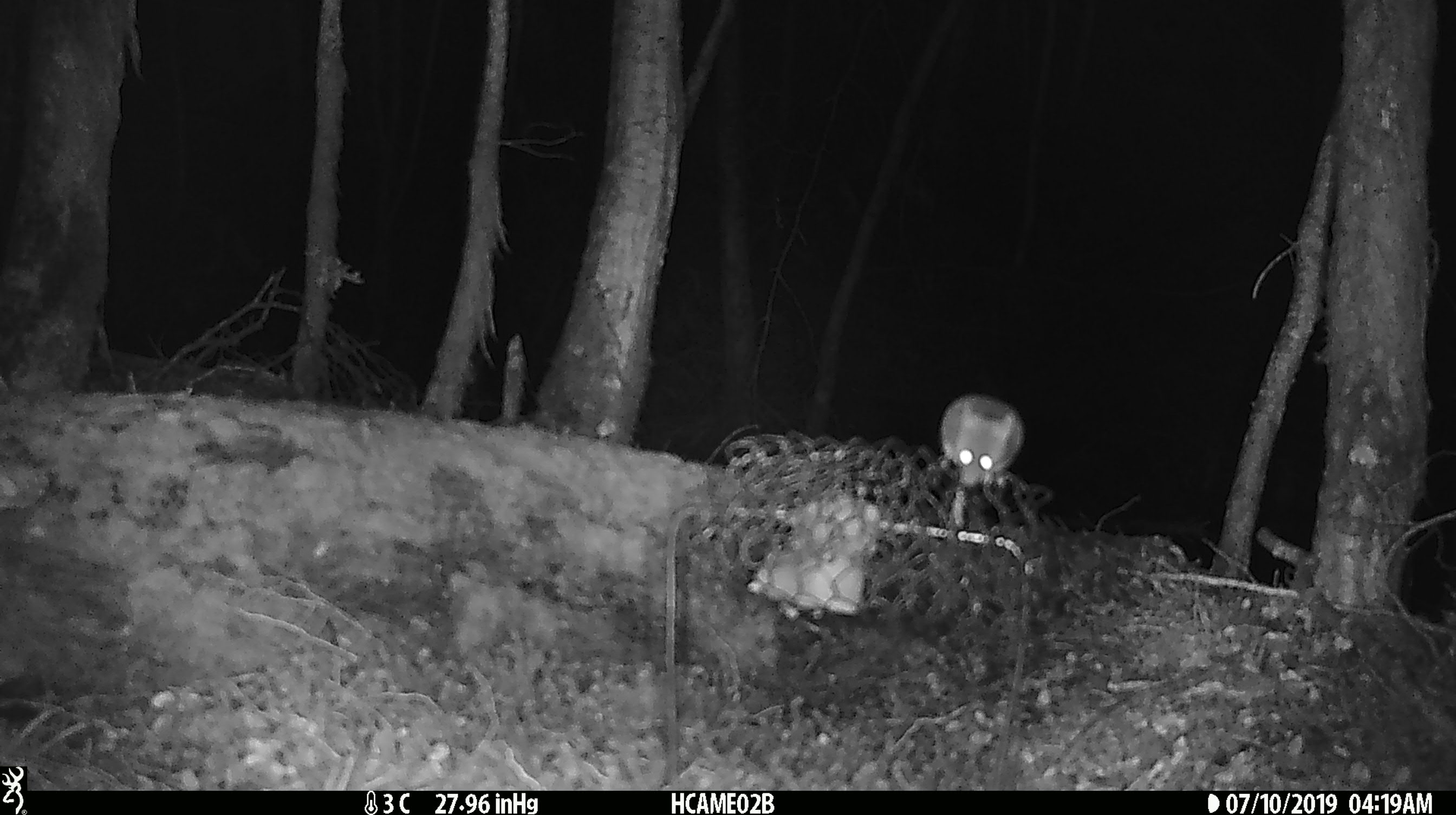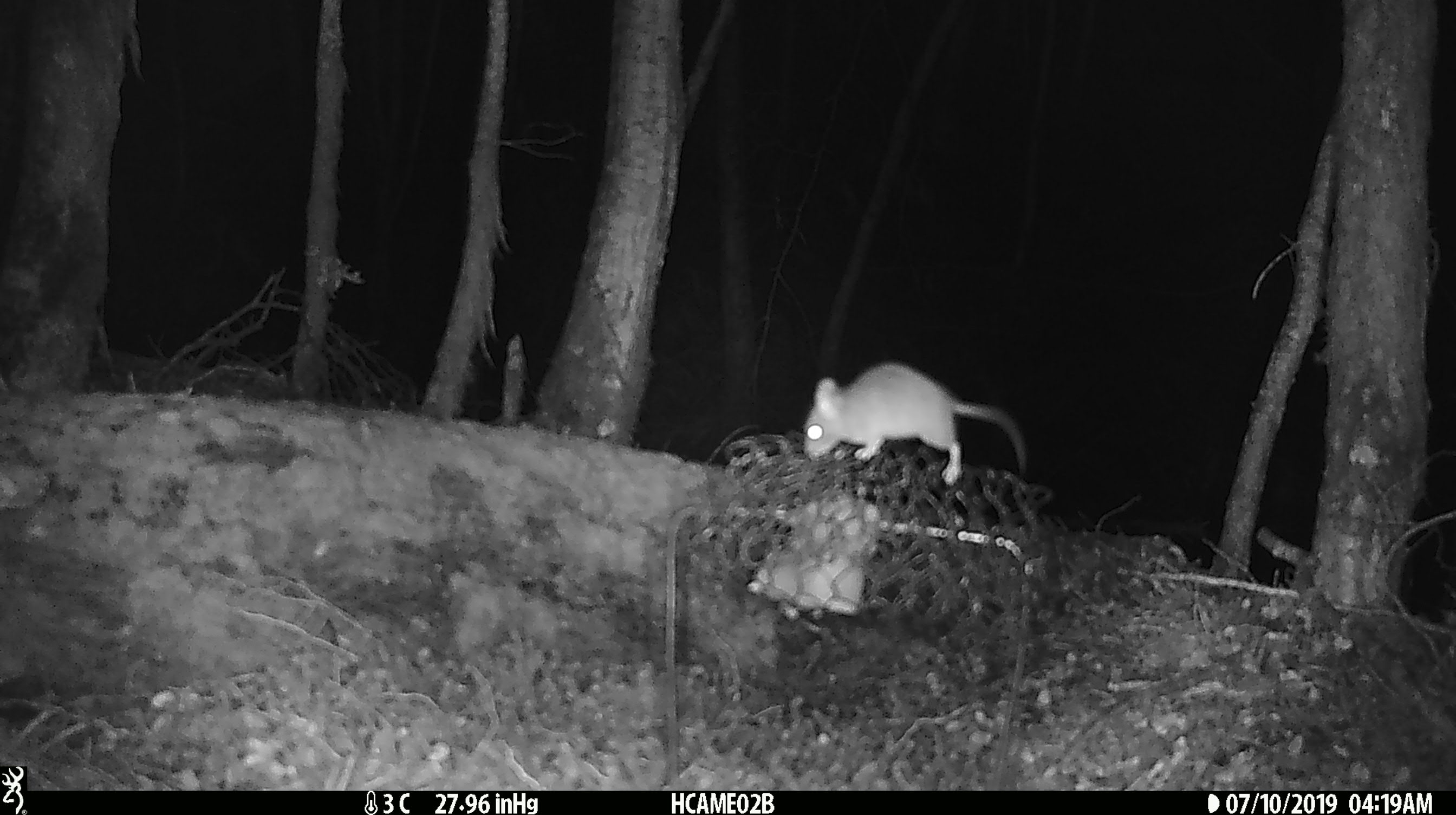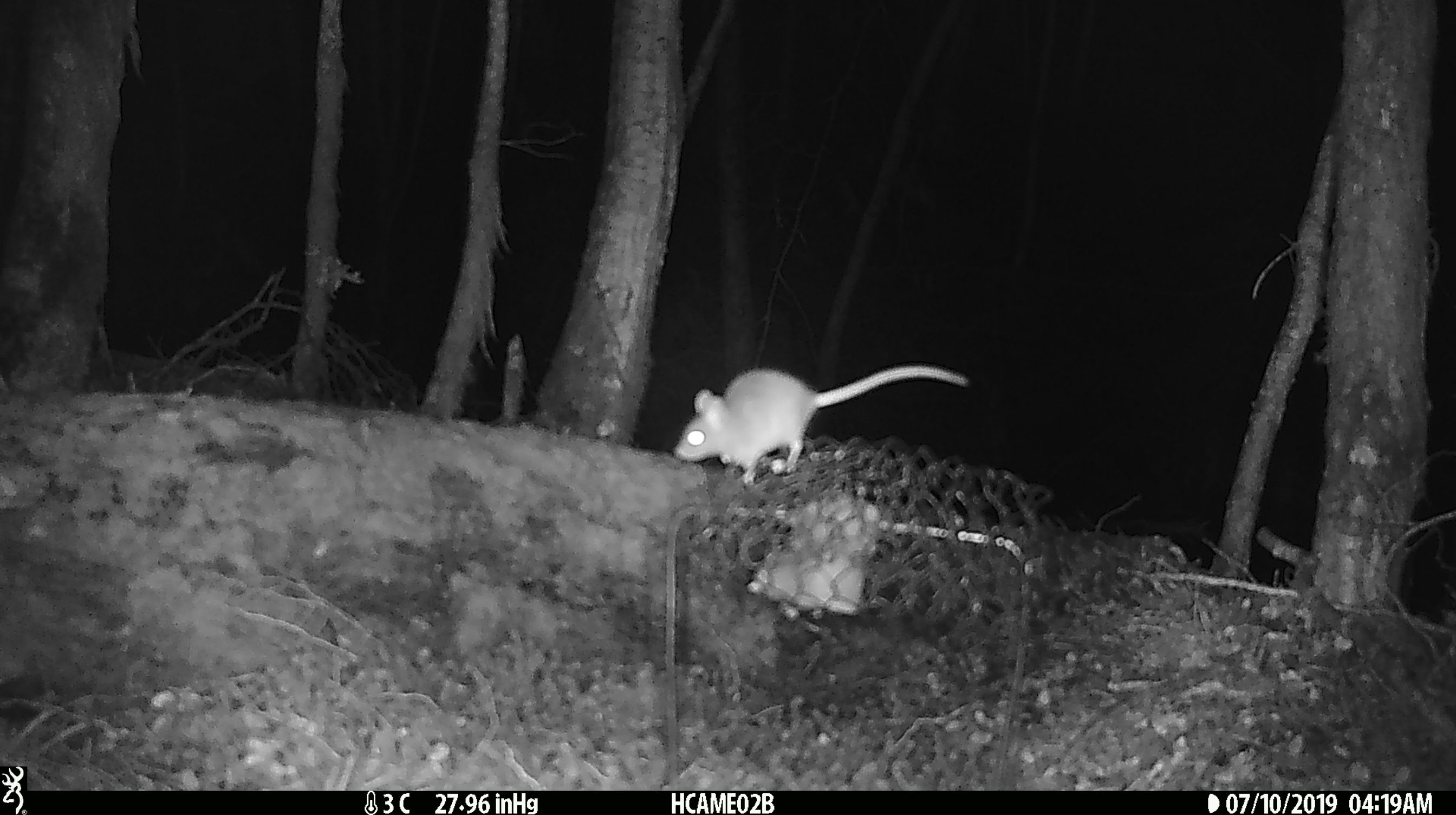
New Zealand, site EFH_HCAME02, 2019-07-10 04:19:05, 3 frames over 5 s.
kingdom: Animalia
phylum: Chordata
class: Mammalia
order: Rodentia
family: Muridae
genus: Mus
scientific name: Mus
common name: mouse